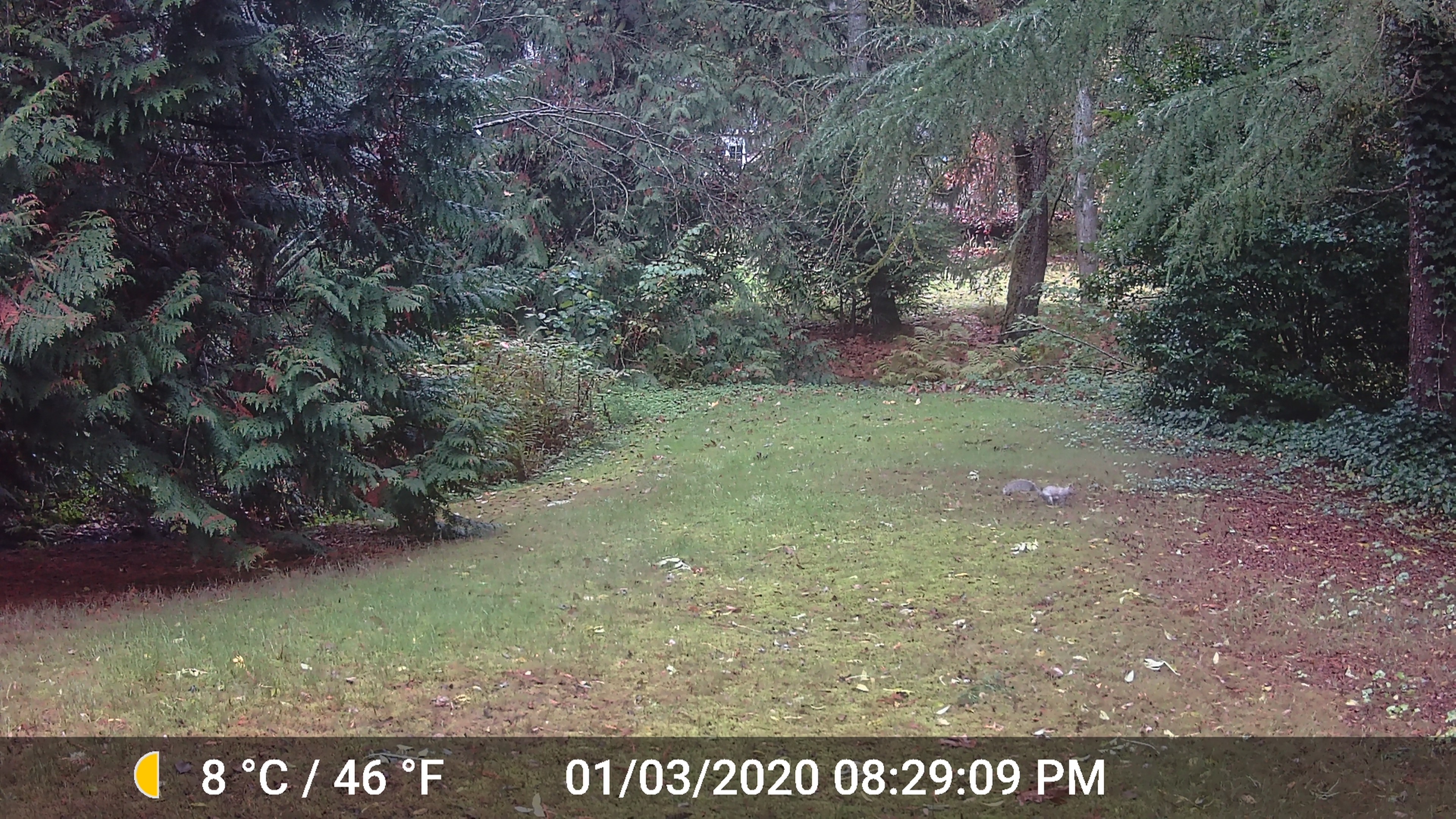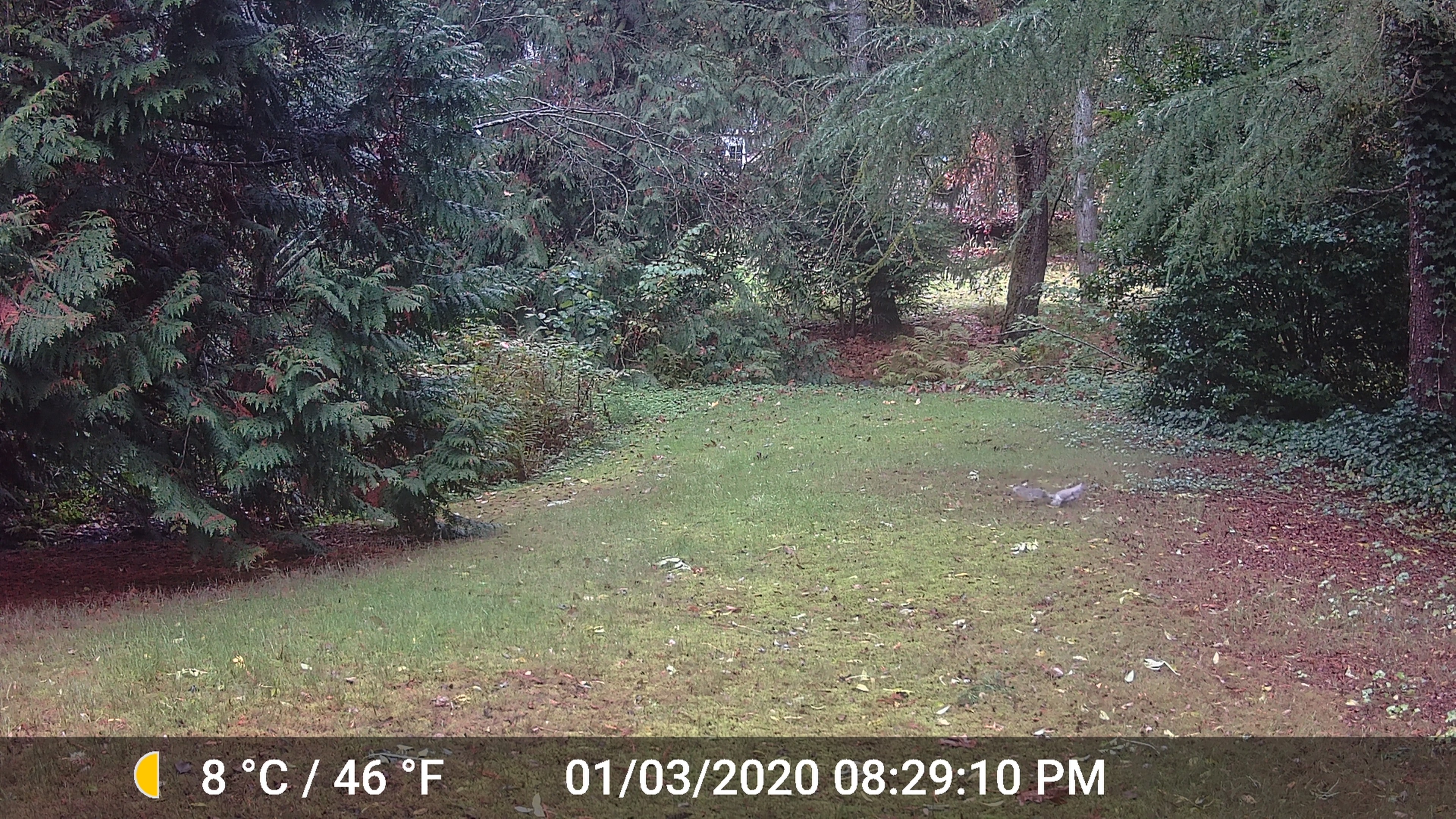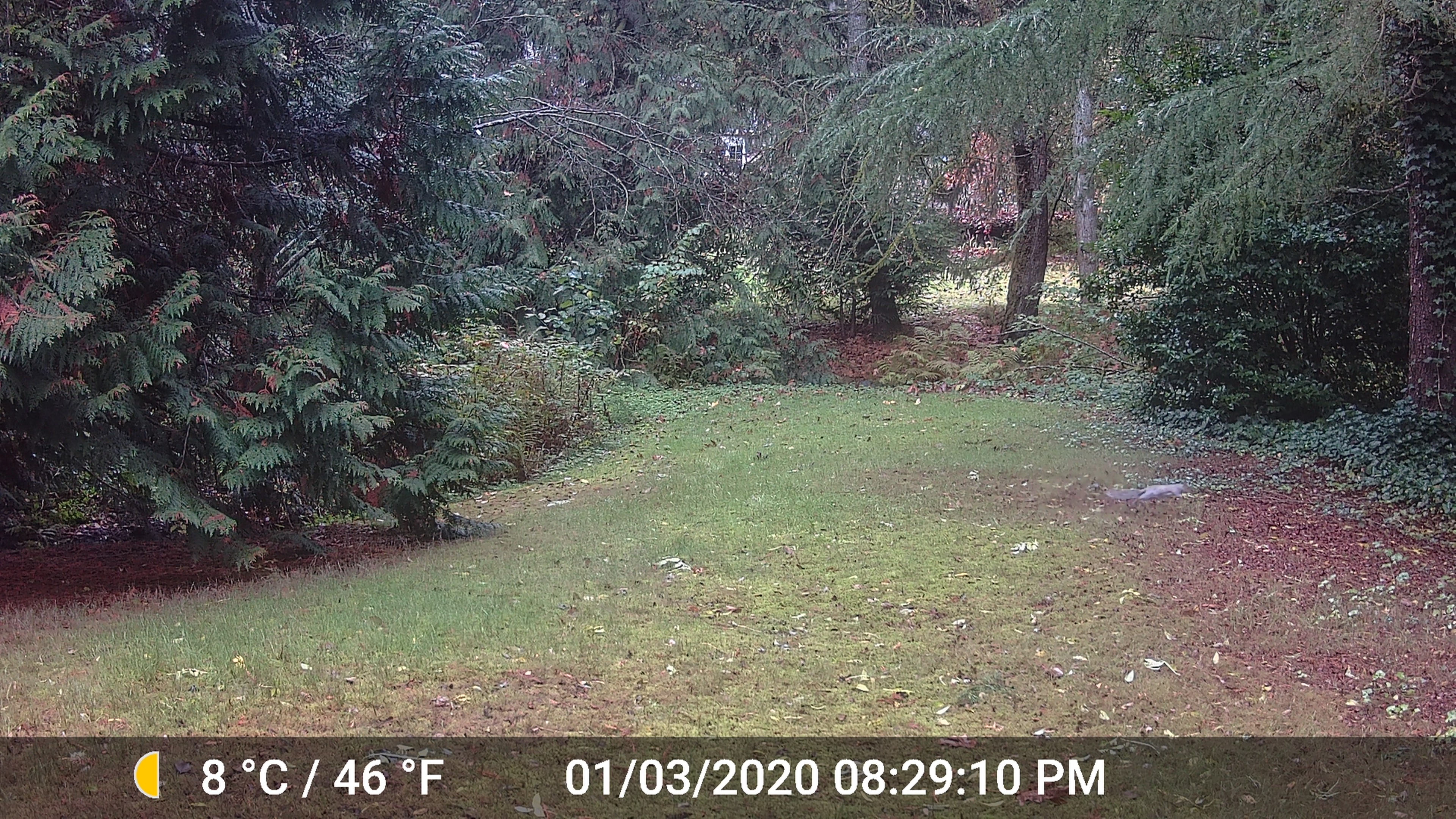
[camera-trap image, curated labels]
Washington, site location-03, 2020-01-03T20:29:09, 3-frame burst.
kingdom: Animalia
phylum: Chordata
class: Mammalia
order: Rodentia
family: Sciuridae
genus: Sciurus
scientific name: Sciurus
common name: squirrel